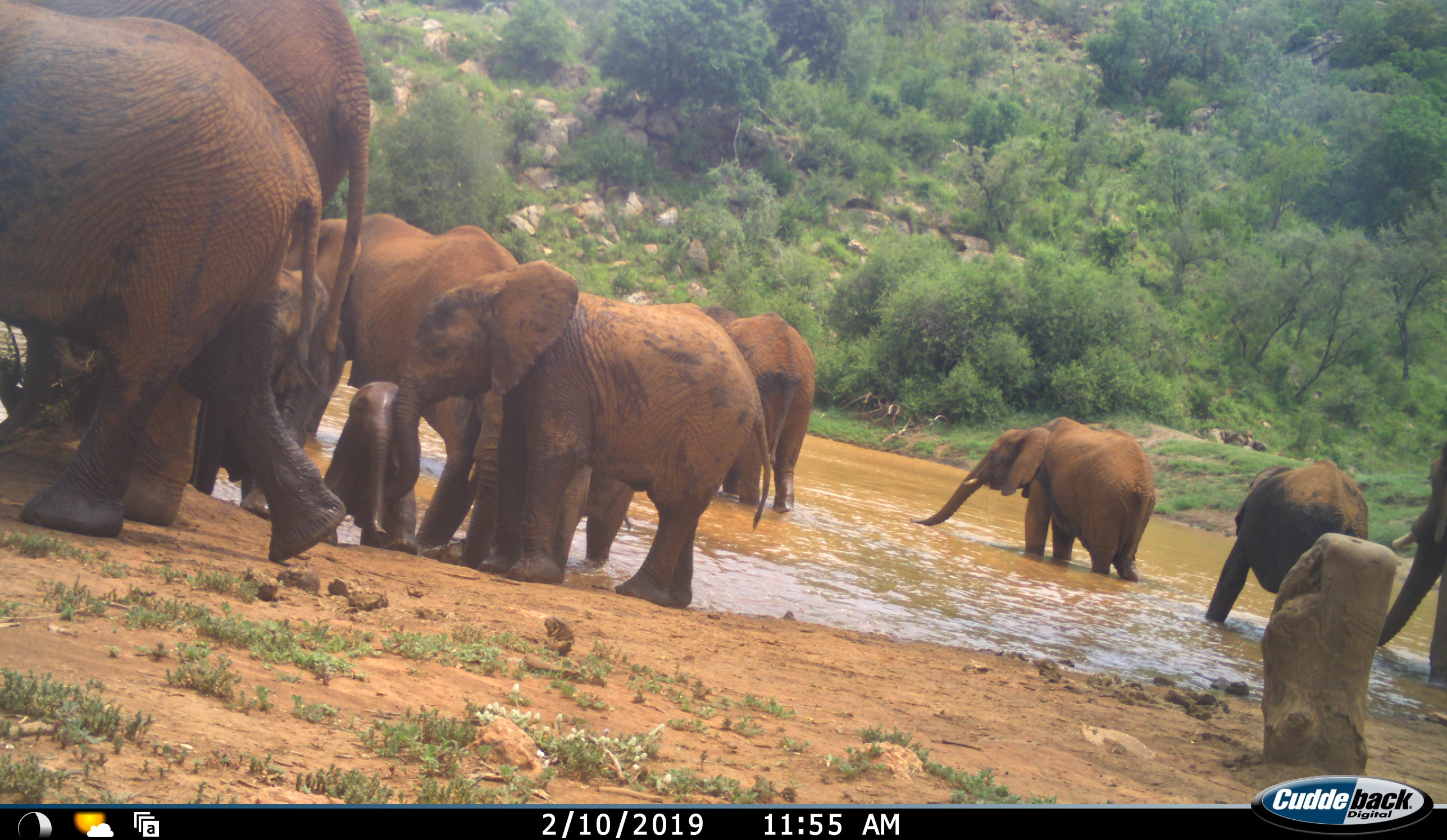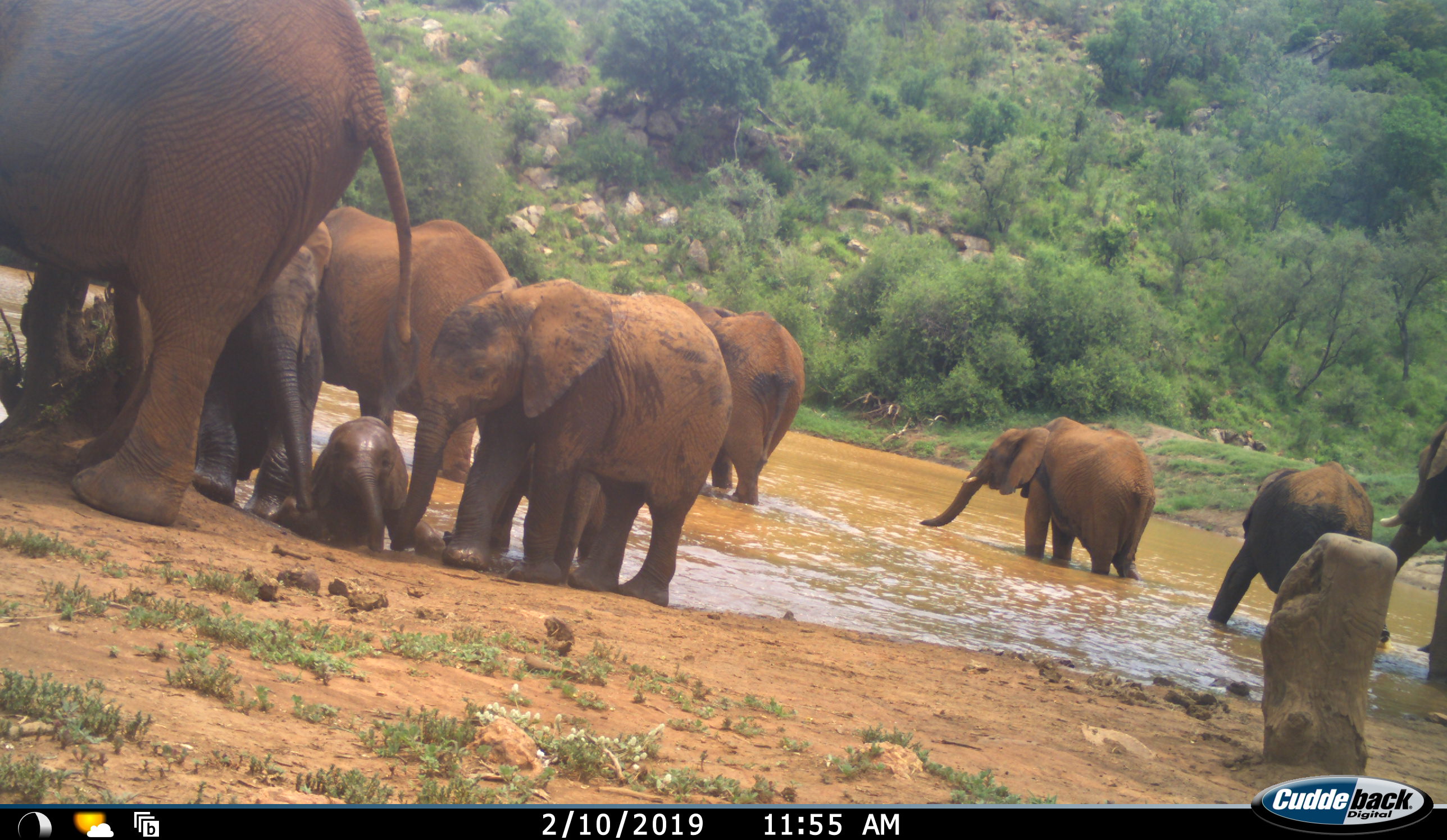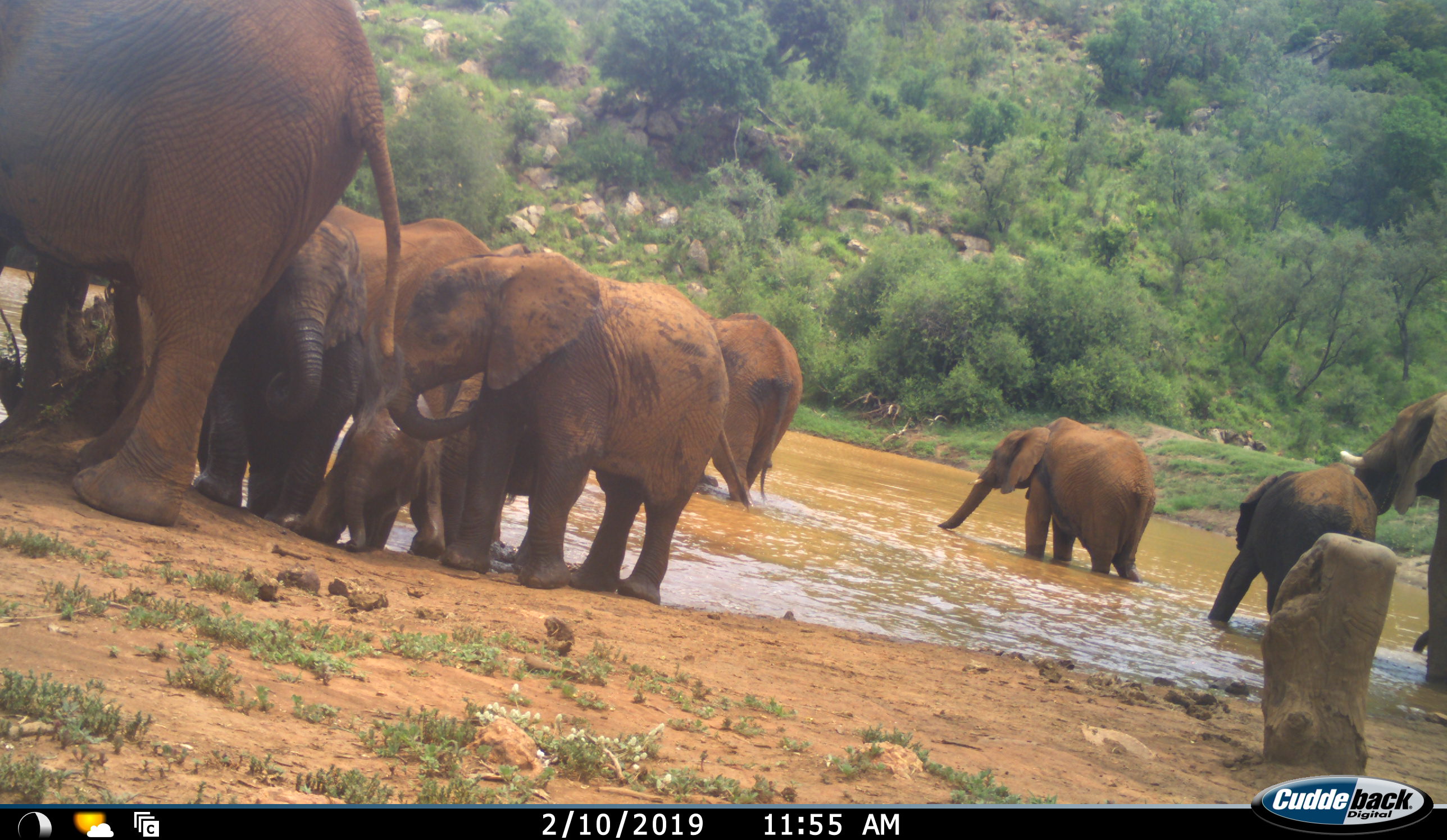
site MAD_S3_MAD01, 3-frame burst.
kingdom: Animalia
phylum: Chordata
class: Mammalia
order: Proboscidea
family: Elephantidae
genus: Loxodonta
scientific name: Loxodonta africana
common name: african bush elephant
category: elephant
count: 11-50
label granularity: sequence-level